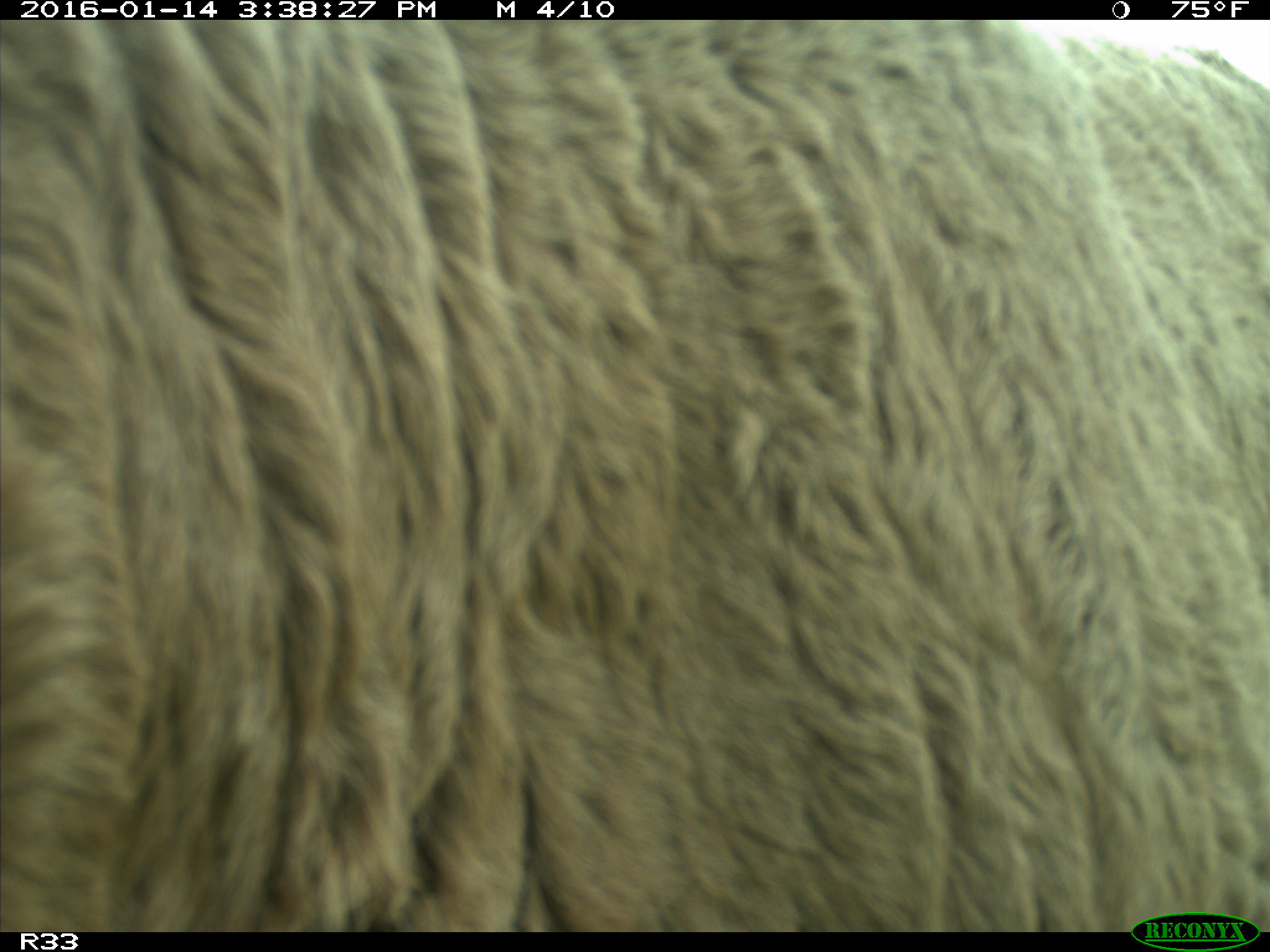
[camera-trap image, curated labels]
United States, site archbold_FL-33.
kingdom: Animalia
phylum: Chordata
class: Mammalia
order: Artiodactyla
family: Bovidae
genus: Bos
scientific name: Bos taurus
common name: domestic cow